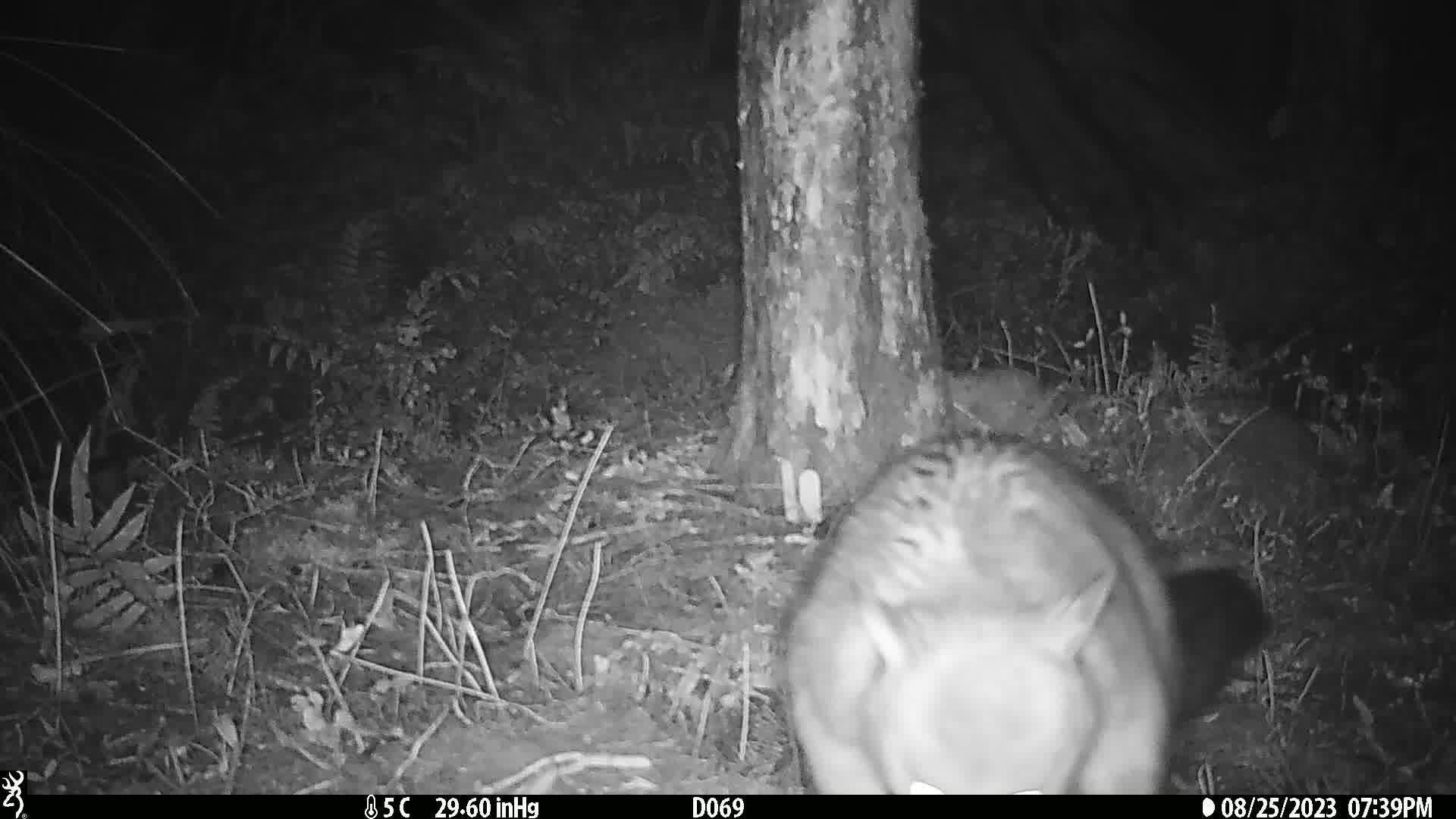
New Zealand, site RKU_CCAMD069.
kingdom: Animalia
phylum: Chordata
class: Mammalia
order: Diprotodontia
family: Phalangeridae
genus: Trichosurus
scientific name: Trichosurus vulpecula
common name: common brushtail possum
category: possum